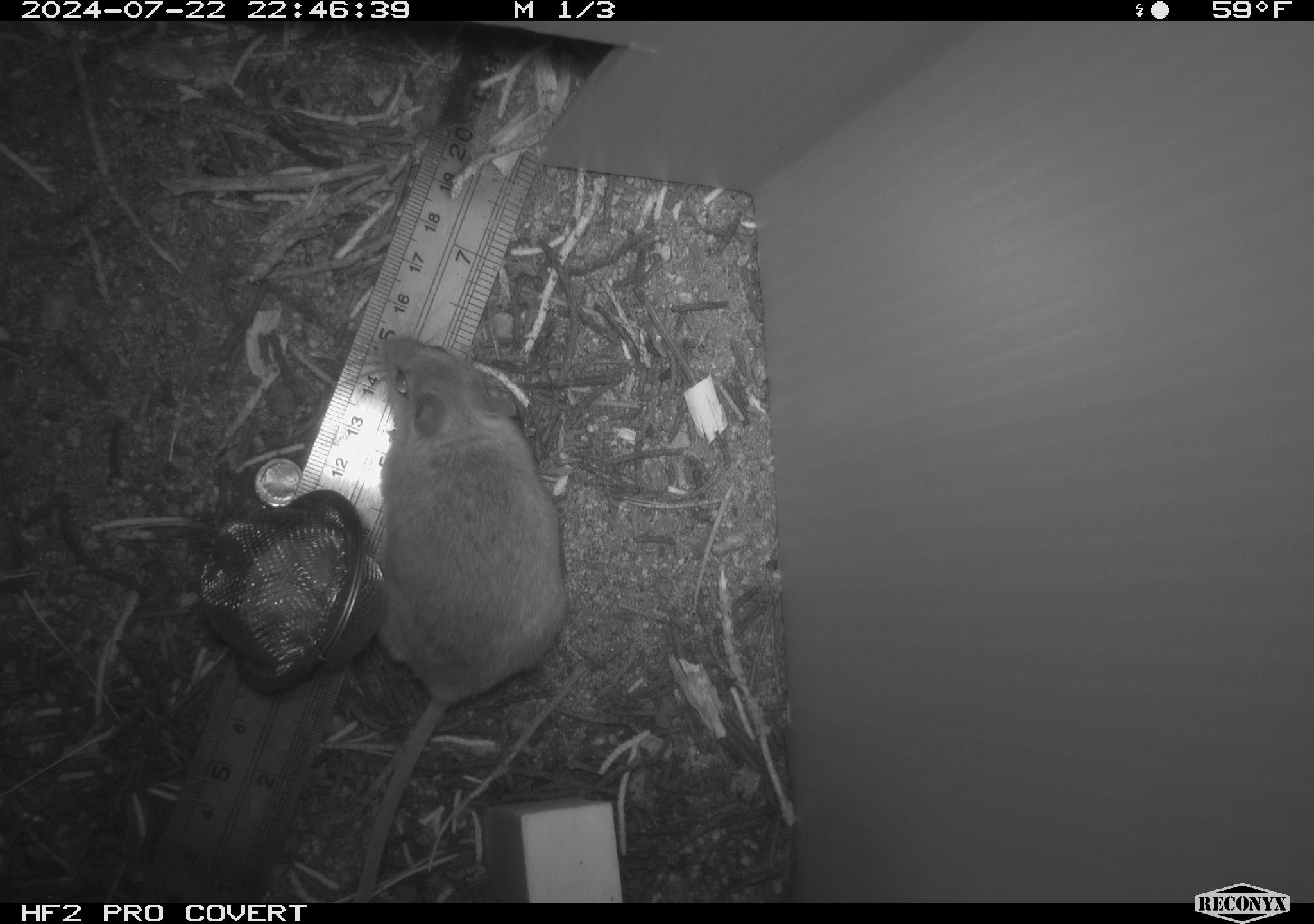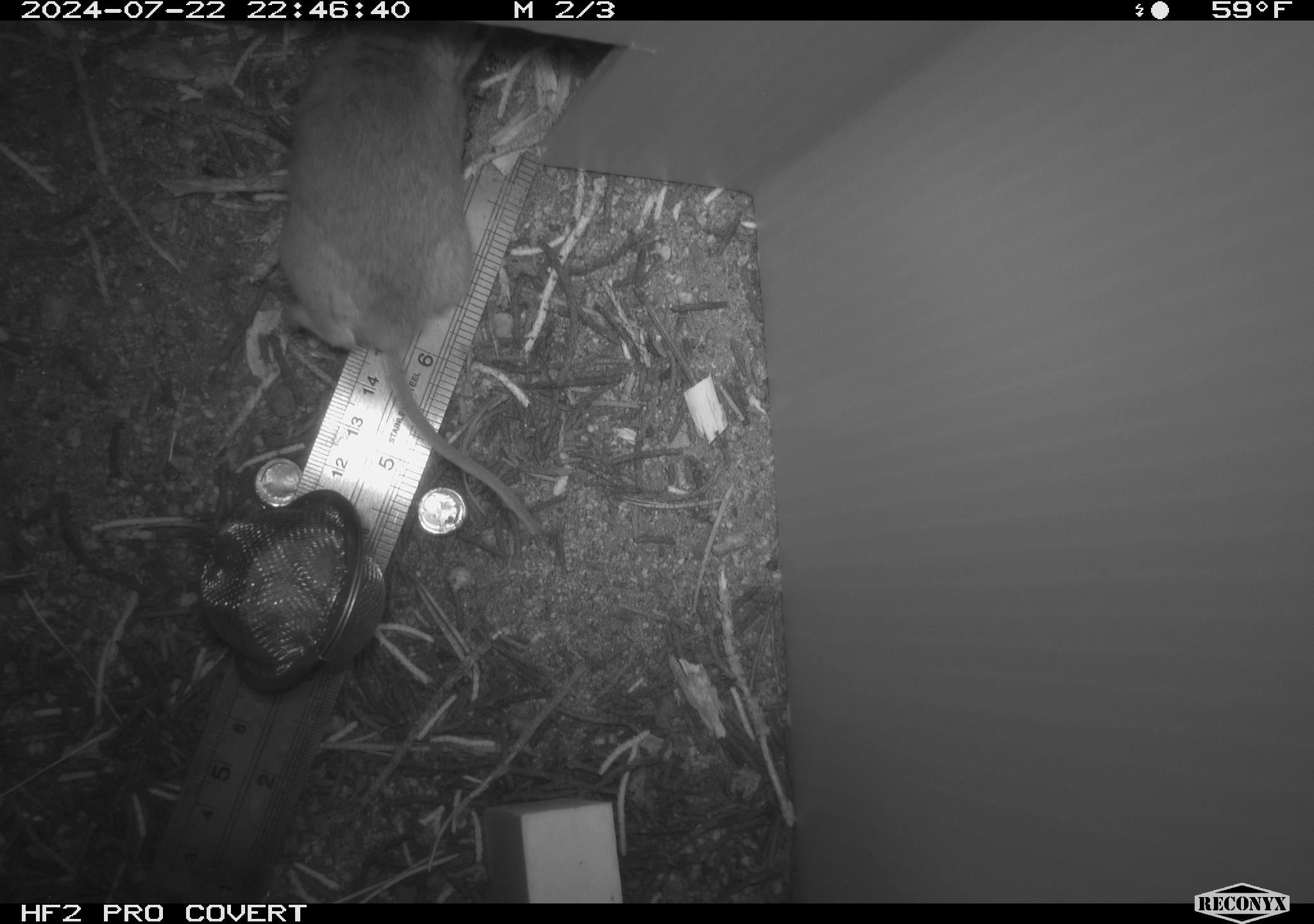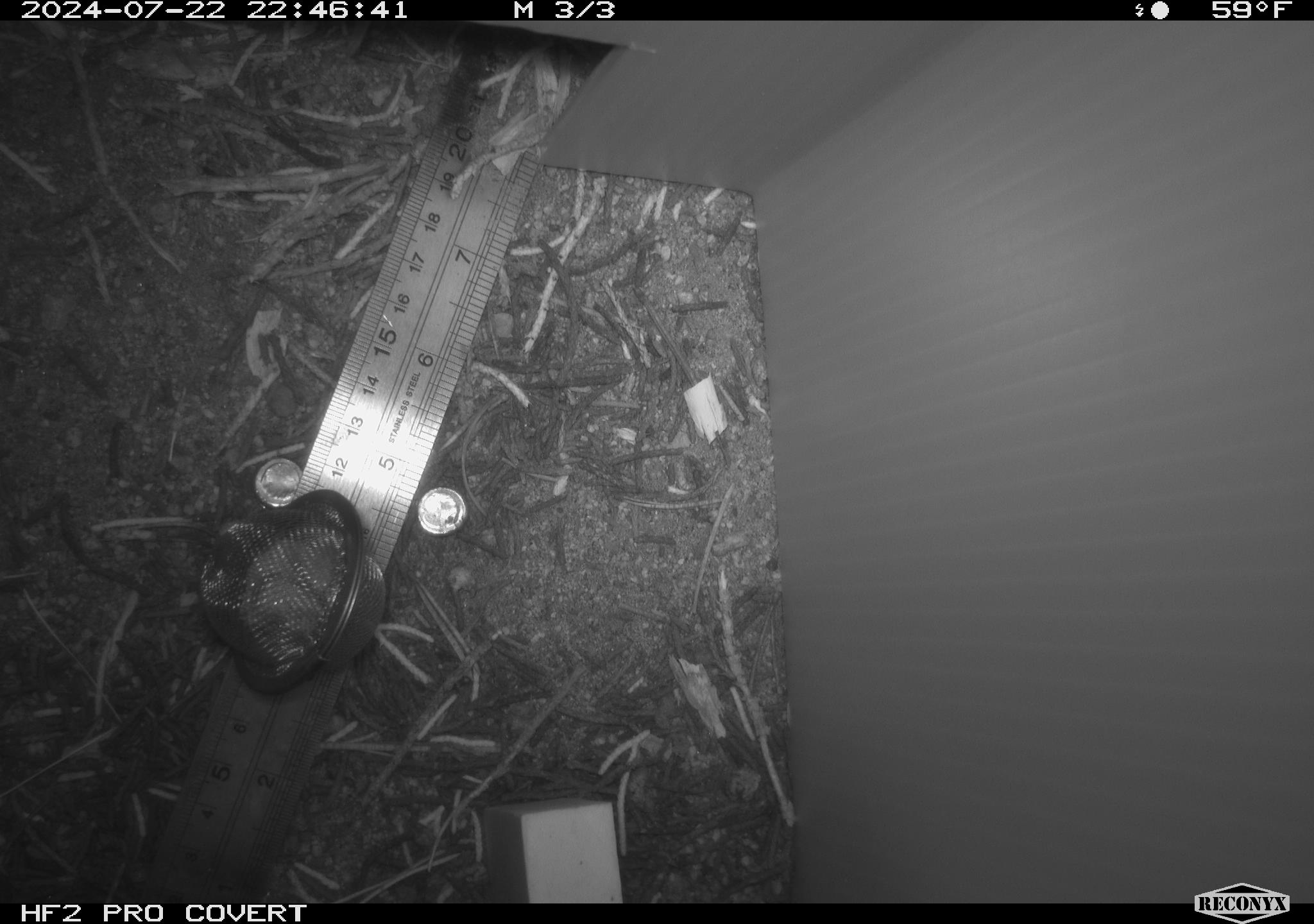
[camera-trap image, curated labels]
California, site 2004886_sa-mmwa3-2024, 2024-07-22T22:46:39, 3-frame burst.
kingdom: Animalia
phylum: Chordata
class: Mammalia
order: Rodentia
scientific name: Rodentia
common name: mouse species